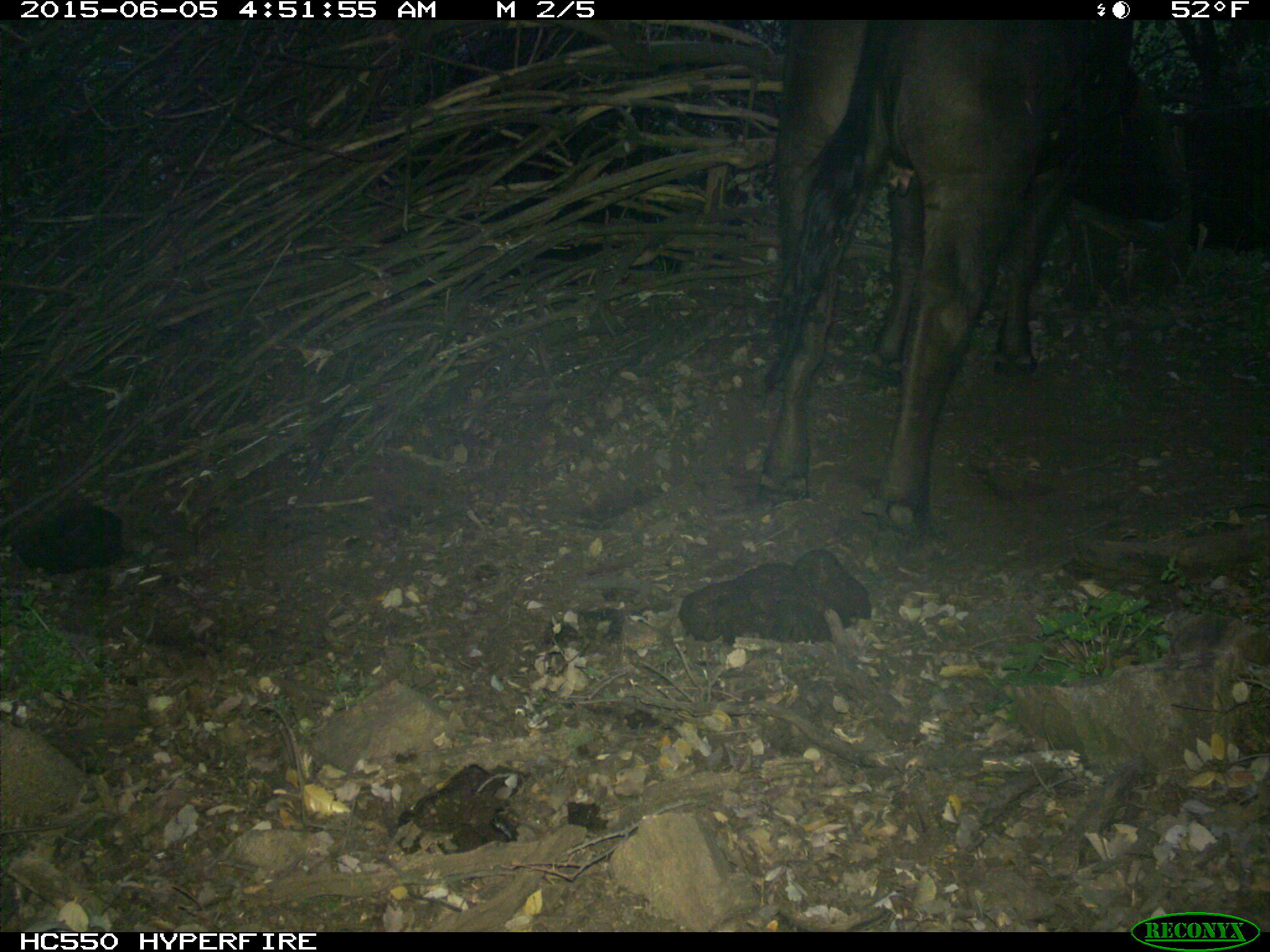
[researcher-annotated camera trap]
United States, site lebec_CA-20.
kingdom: Animalia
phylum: Chordata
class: Mammalia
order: Artiodactyla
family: Bovidae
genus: Bos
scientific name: Bos taurus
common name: domestic cow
Bos taurus (domestic cow).